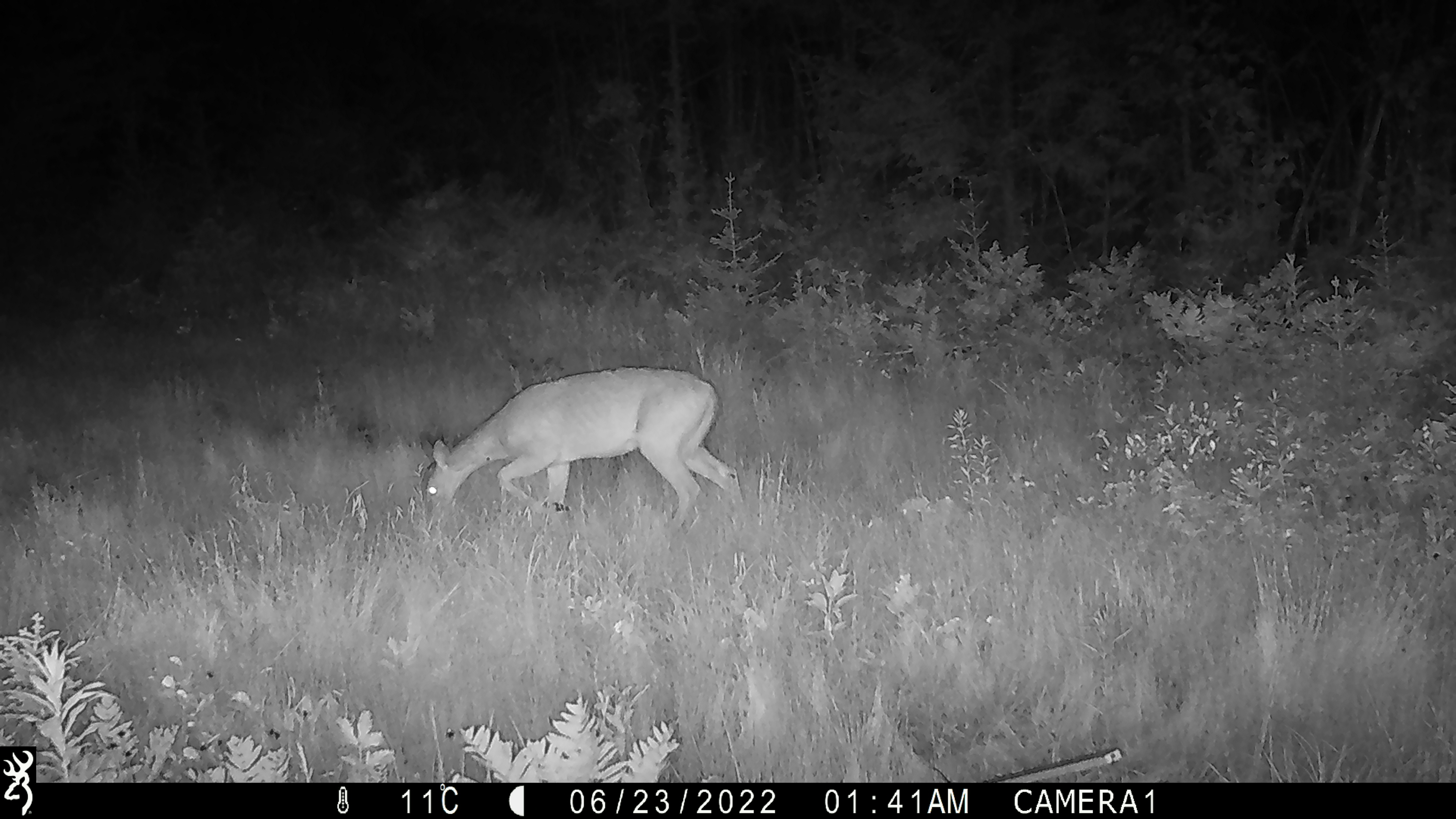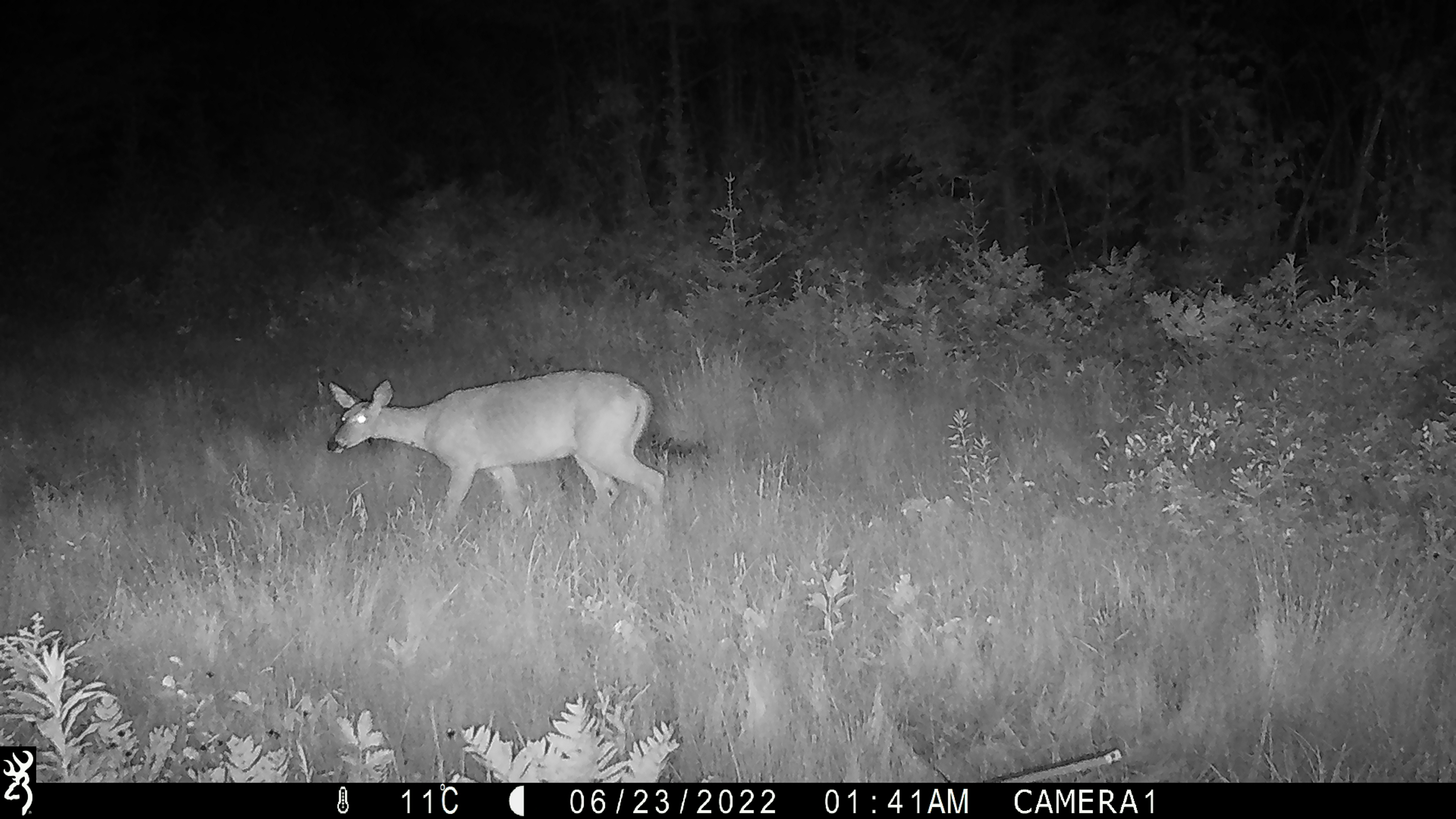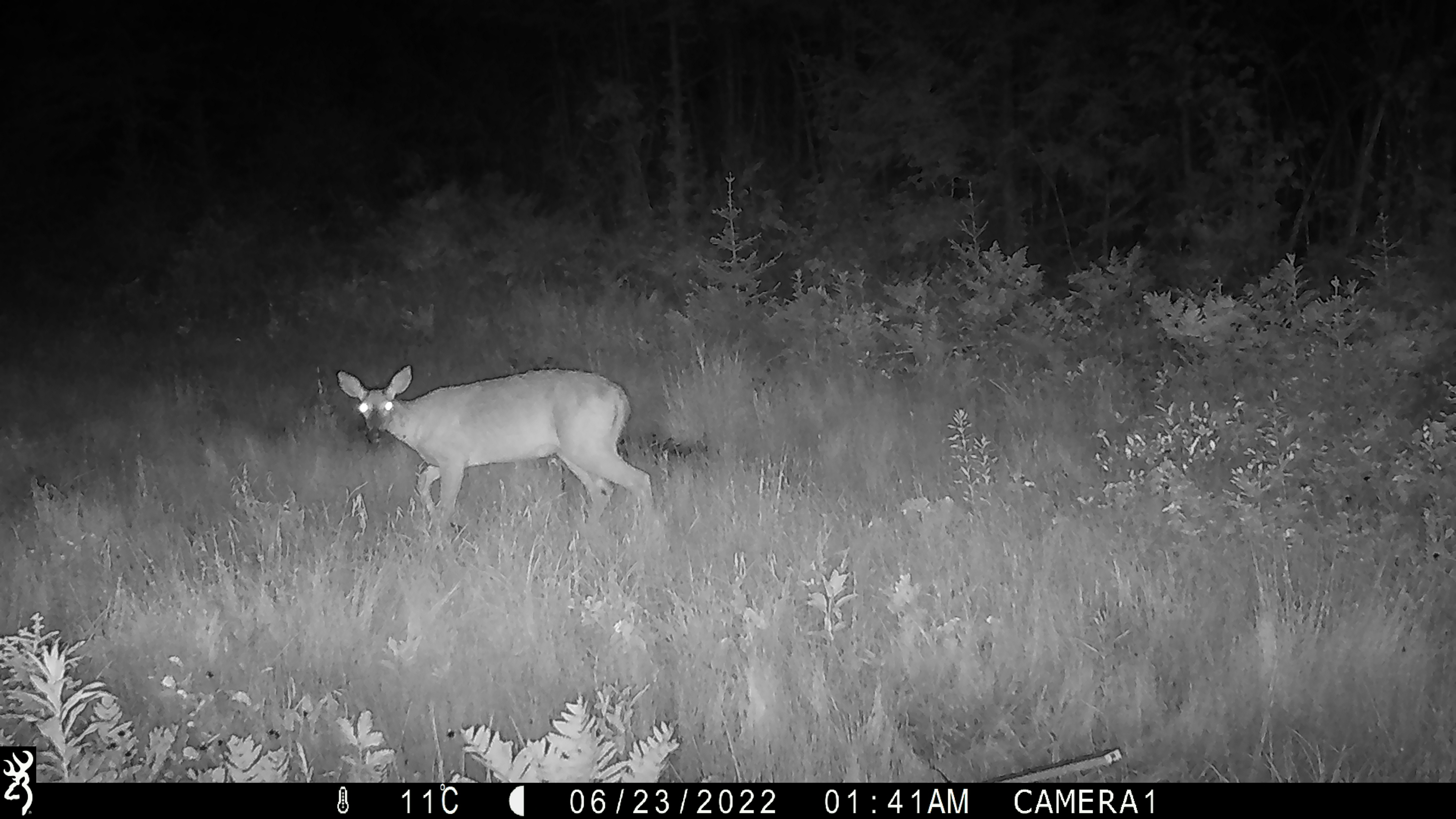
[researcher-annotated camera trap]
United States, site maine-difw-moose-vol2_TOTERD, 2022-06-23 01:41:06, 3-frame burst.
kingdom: Animalia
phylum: Chordata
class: Mammalia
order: Artiodactyla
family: Cervidae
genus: Odocoileus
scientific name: Odocoileus virginianus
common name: white-tailed deer